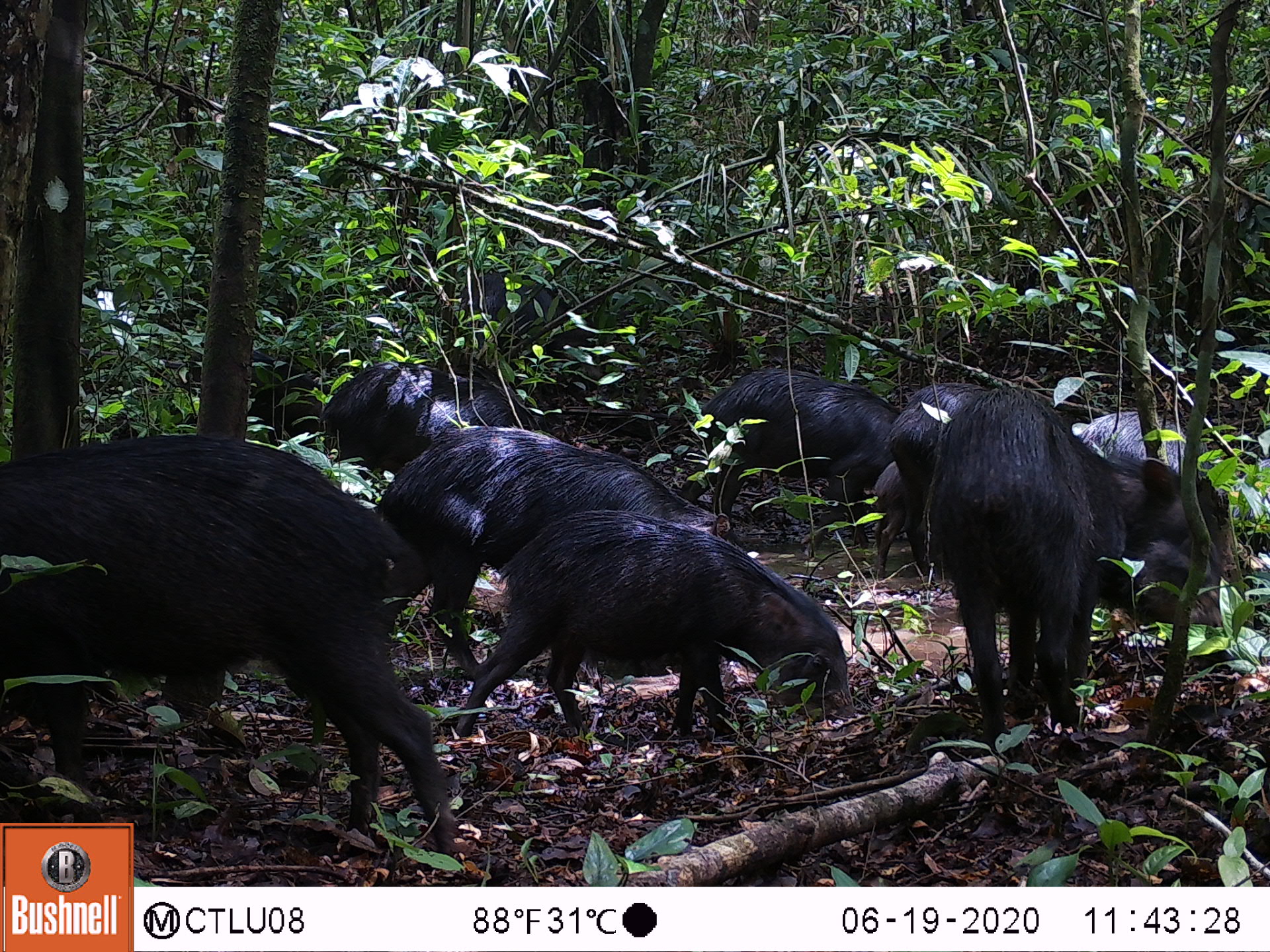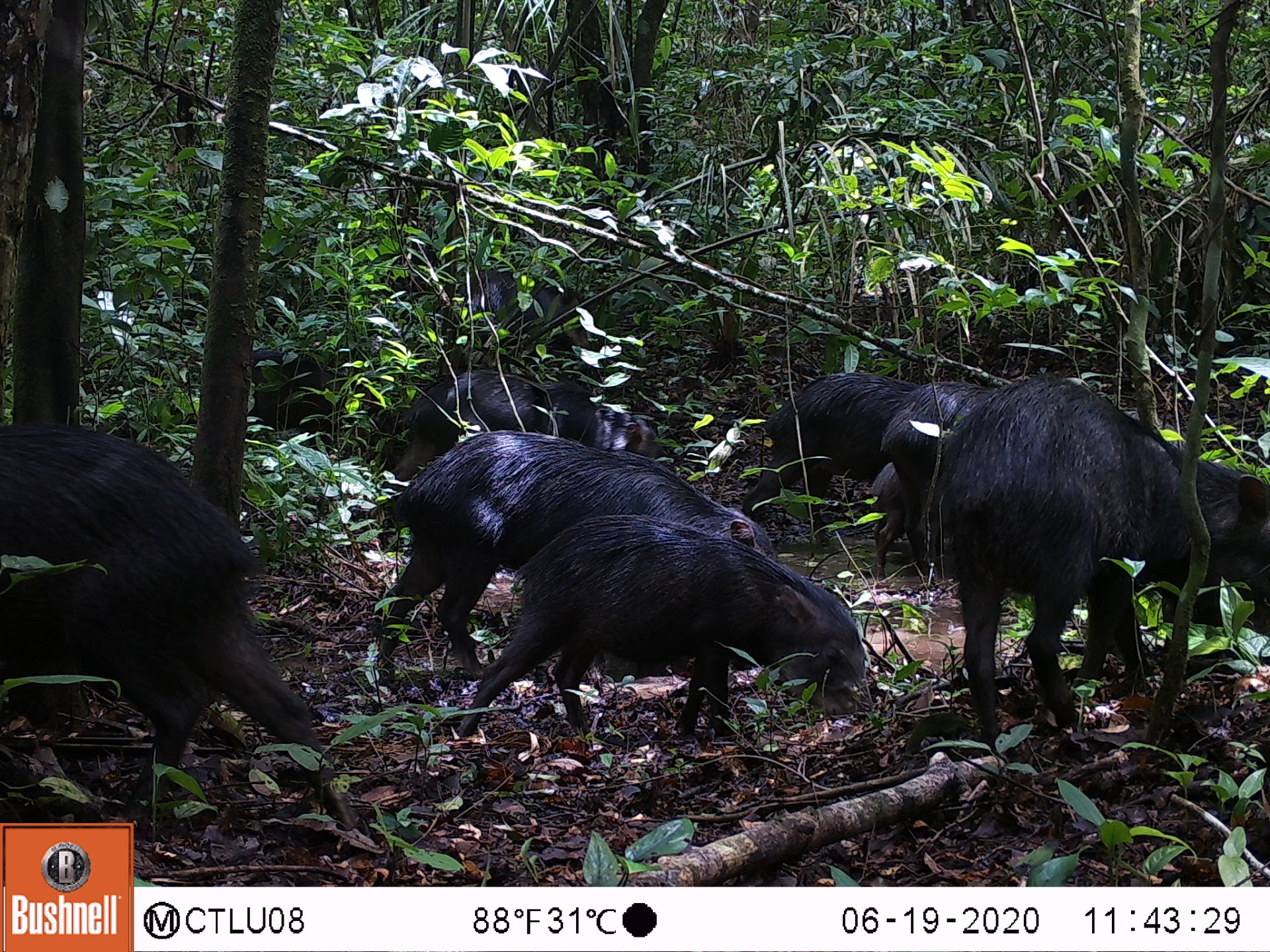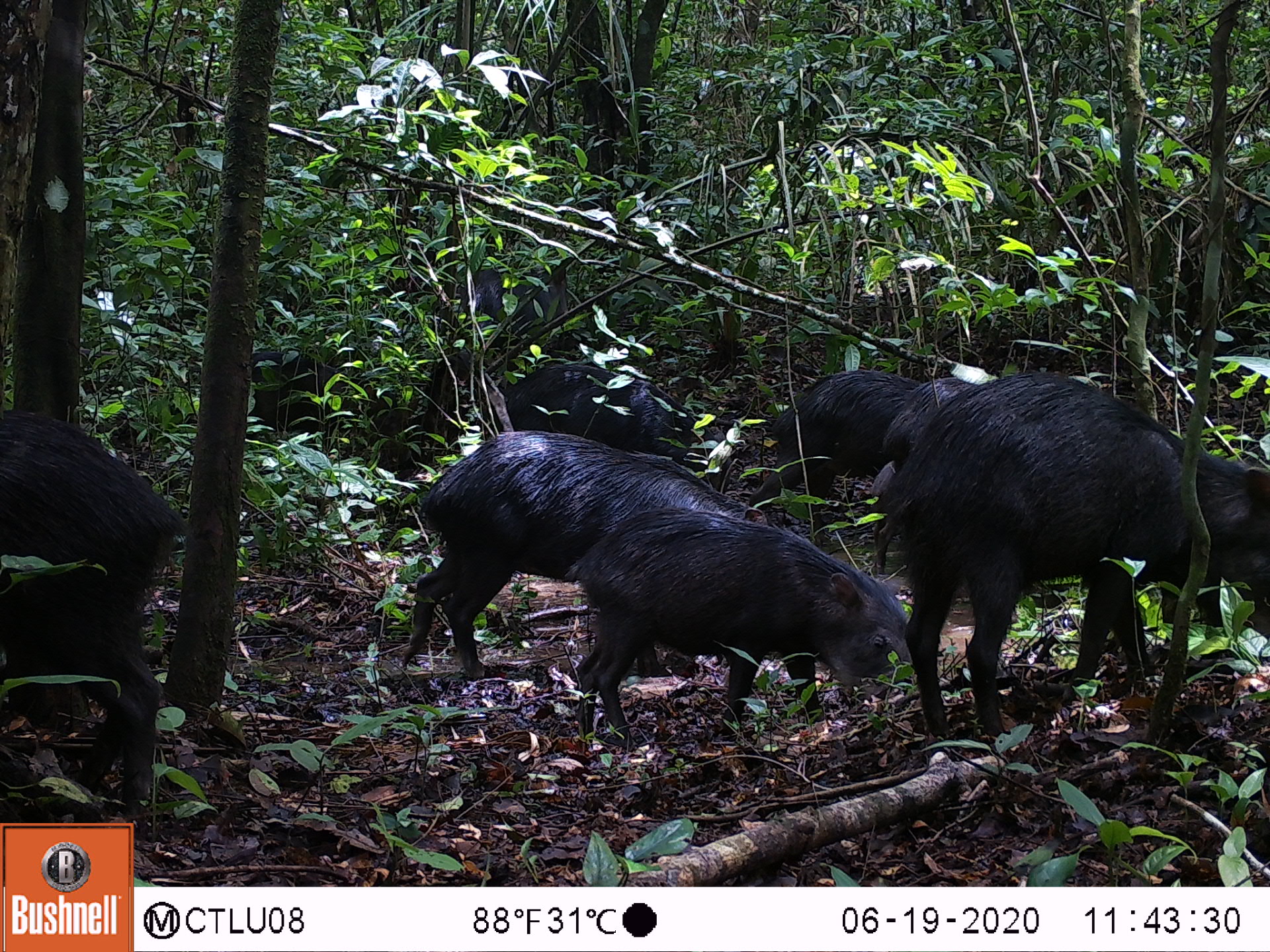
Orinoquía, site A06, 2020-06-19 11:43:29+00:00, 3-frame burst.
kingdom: Animalia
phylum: Chordata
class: Mammalia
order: Artiodactyla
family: Tayassuidae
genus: Tayassu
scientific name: Tayassu pecari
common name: white-lipped peccary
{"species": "white-lipped peccary (Tayassu pecari)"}